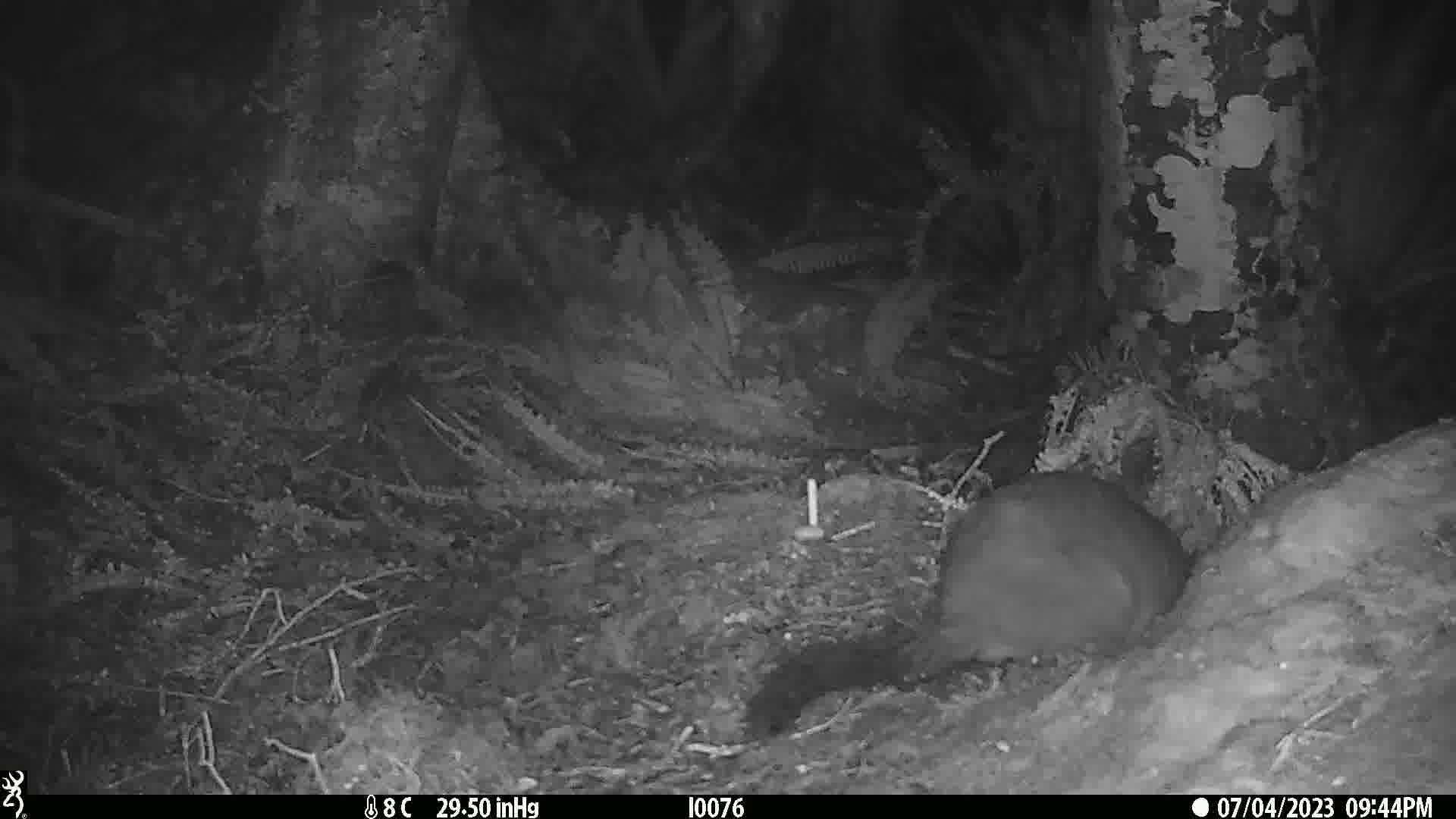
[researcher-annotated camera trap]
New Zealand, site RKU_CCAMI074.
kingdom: Animalia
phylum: Chordata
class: Mammalia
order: Diprotodontia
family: Phalangeridae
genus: Trichosurus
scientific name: Trichosurus vulpecula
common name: common brushtail possum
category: possum